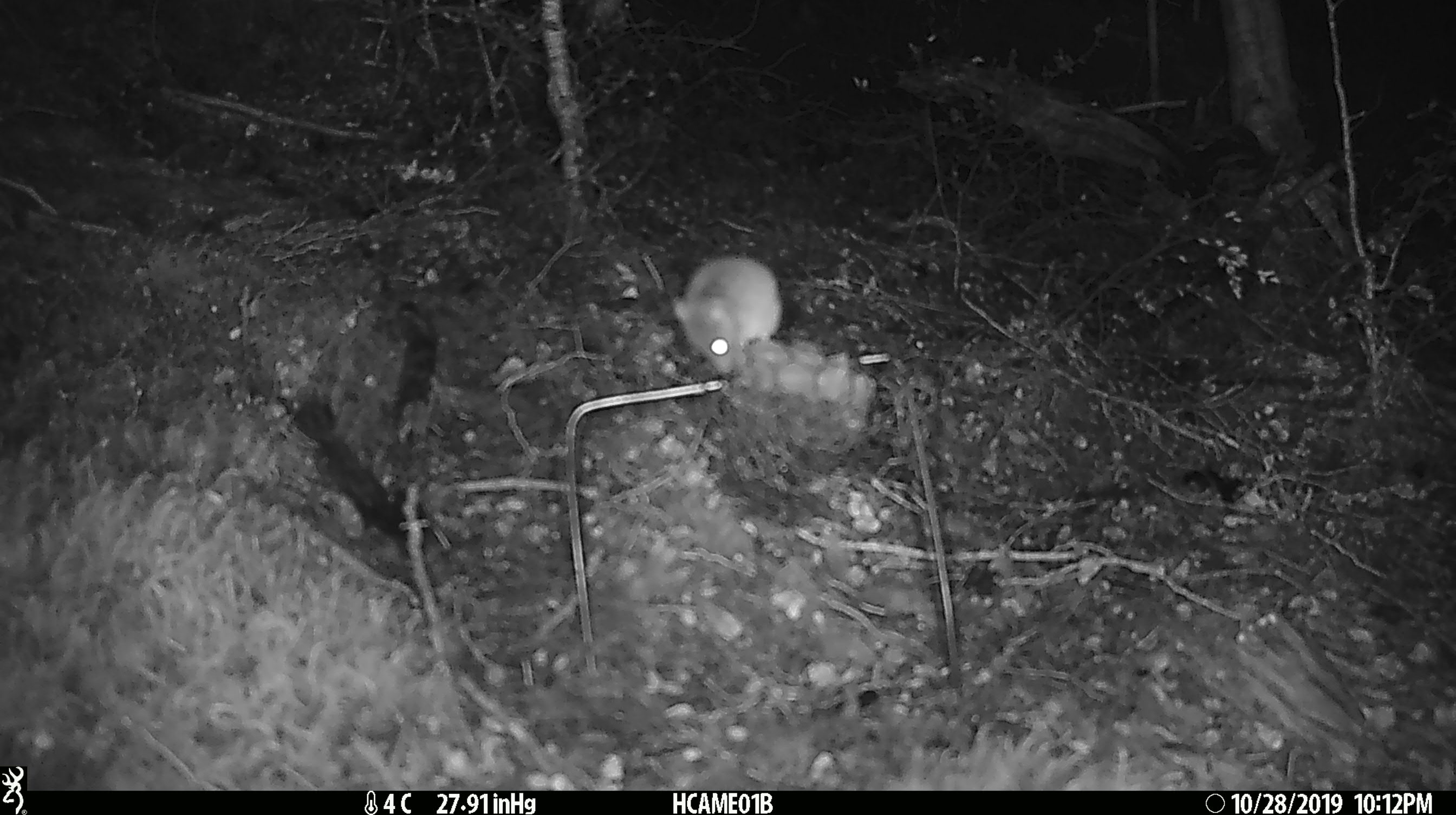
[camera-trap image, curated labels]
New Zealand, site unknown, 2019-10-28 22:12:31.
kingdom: Animalia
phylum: Chordata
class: Mammalia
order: Rodentia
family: Muridae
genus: Mus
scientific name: Mus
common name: mouse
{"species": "mouse (Mus)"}